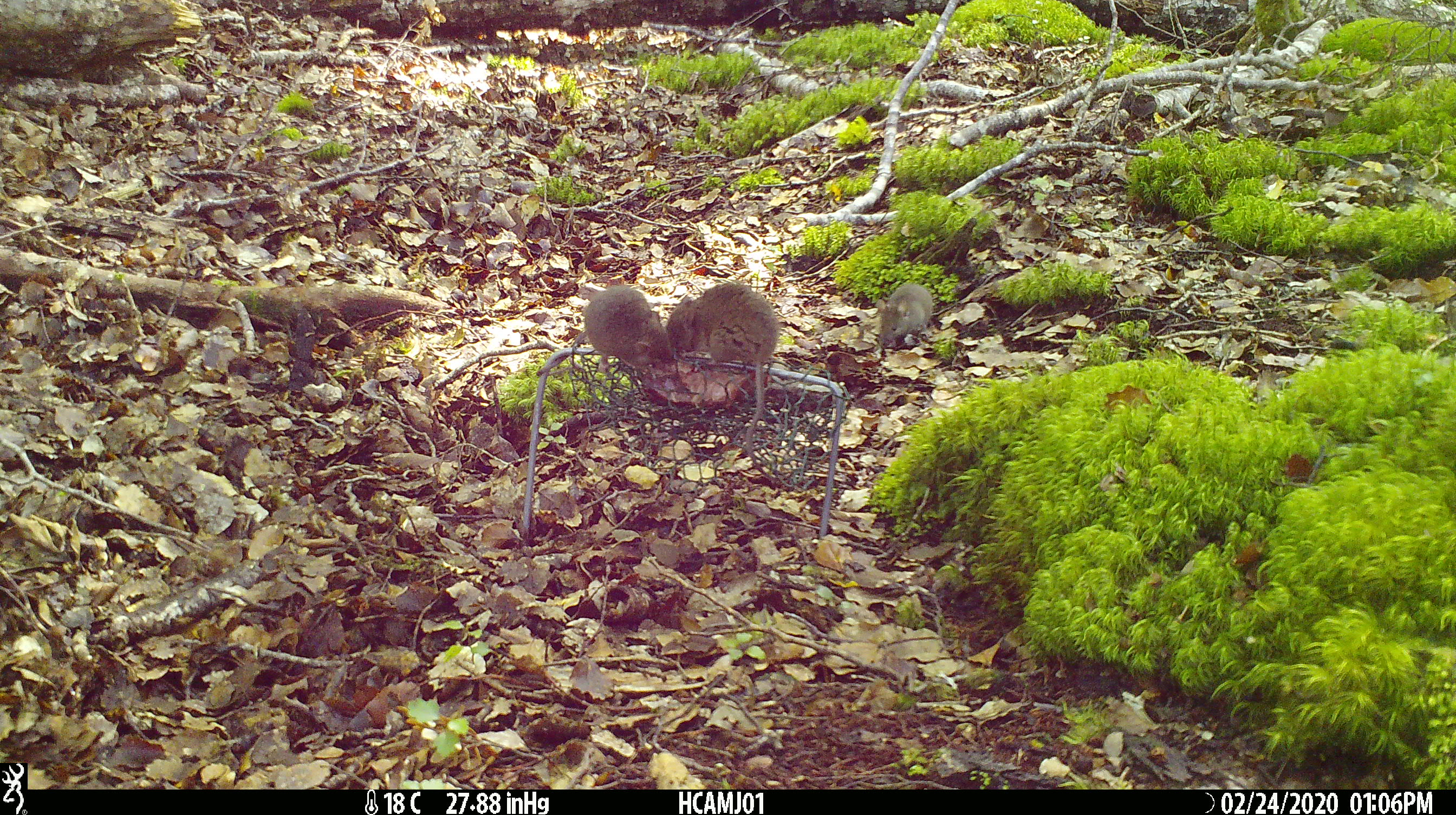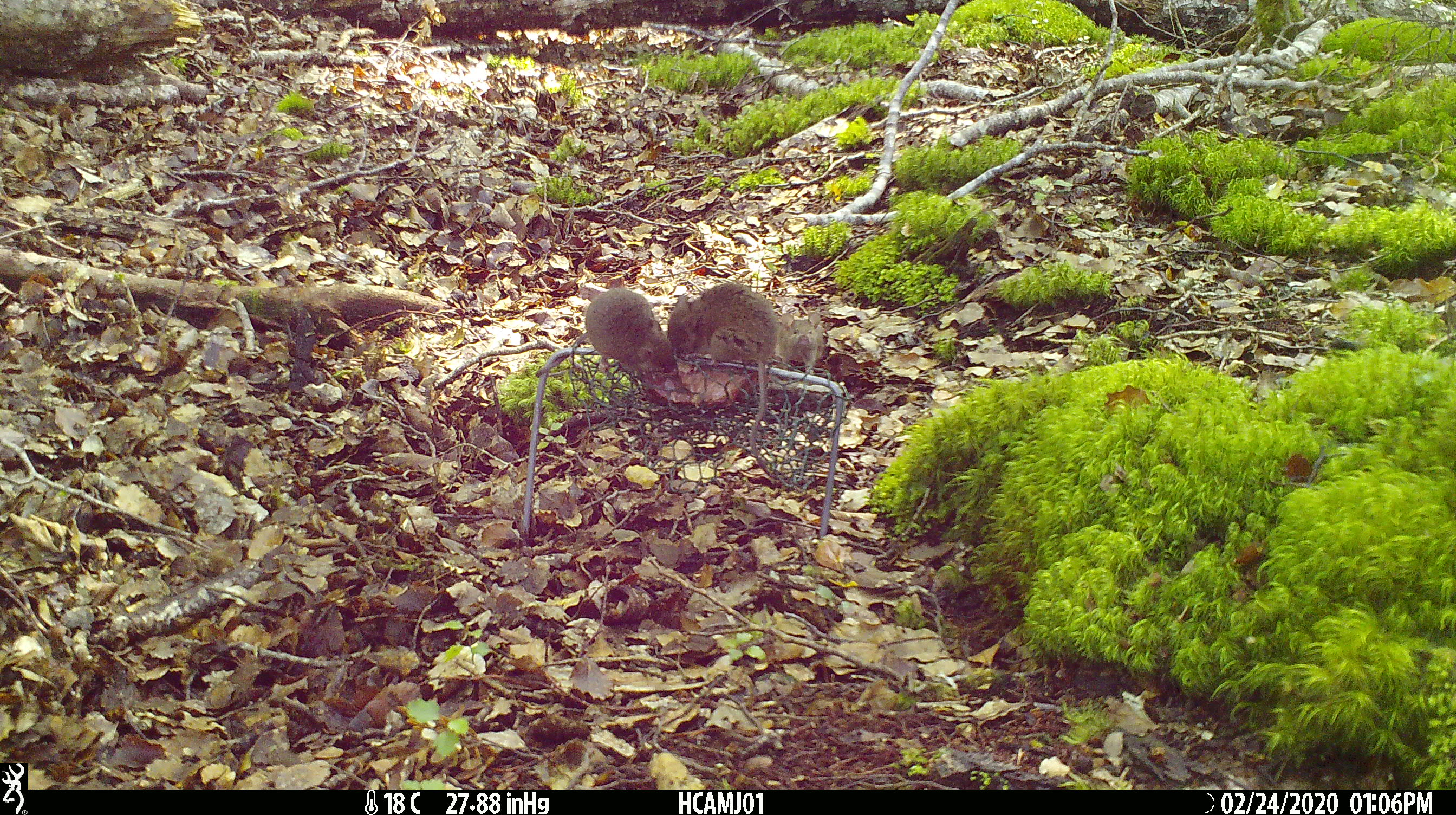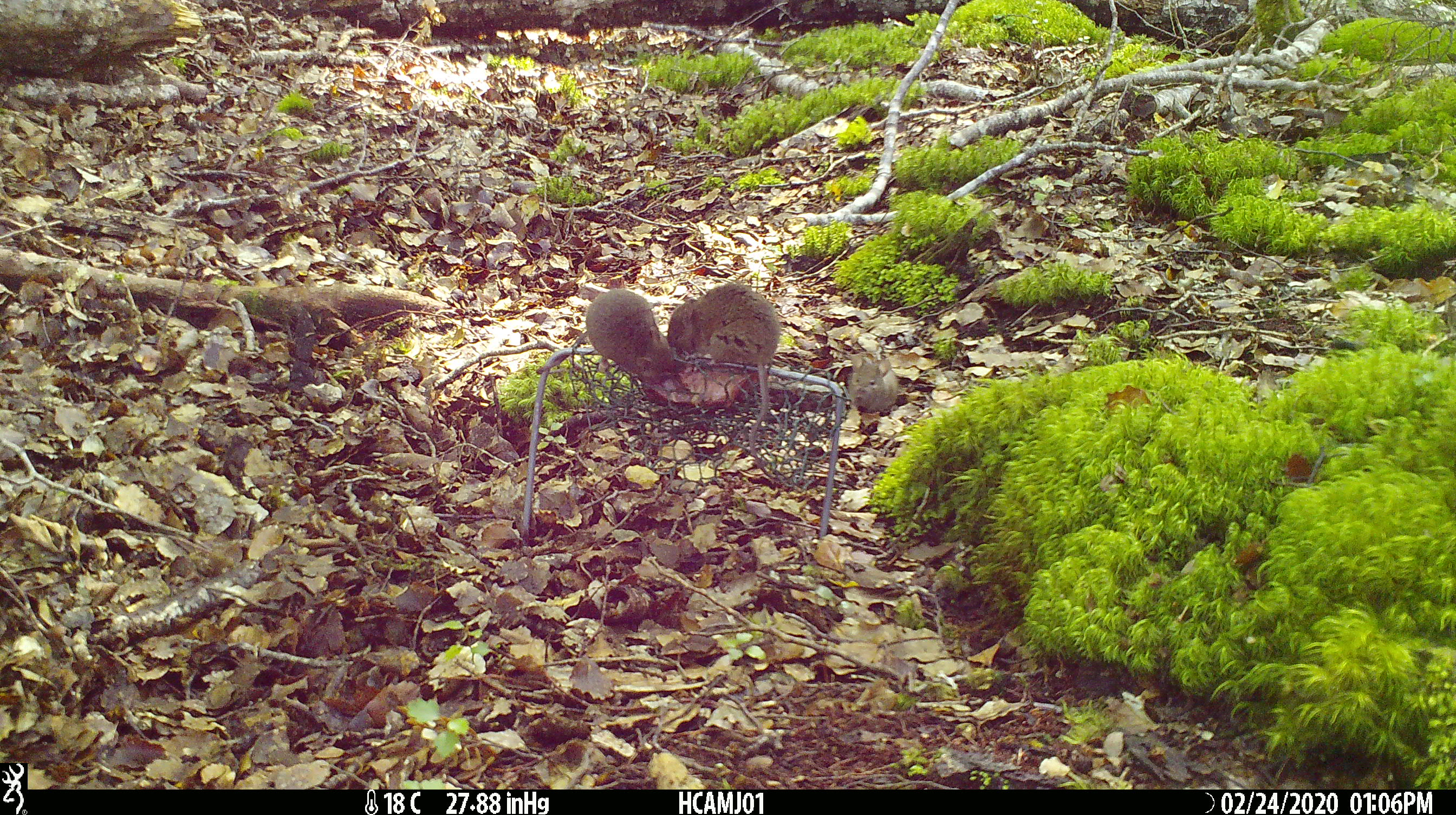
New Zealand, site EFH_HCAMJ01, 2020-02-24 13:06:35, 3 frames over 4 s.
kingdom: Animalia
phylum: Chordata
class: Mammalia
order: Rodentia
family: Muridae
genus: Mus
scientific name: Mus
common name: mouse